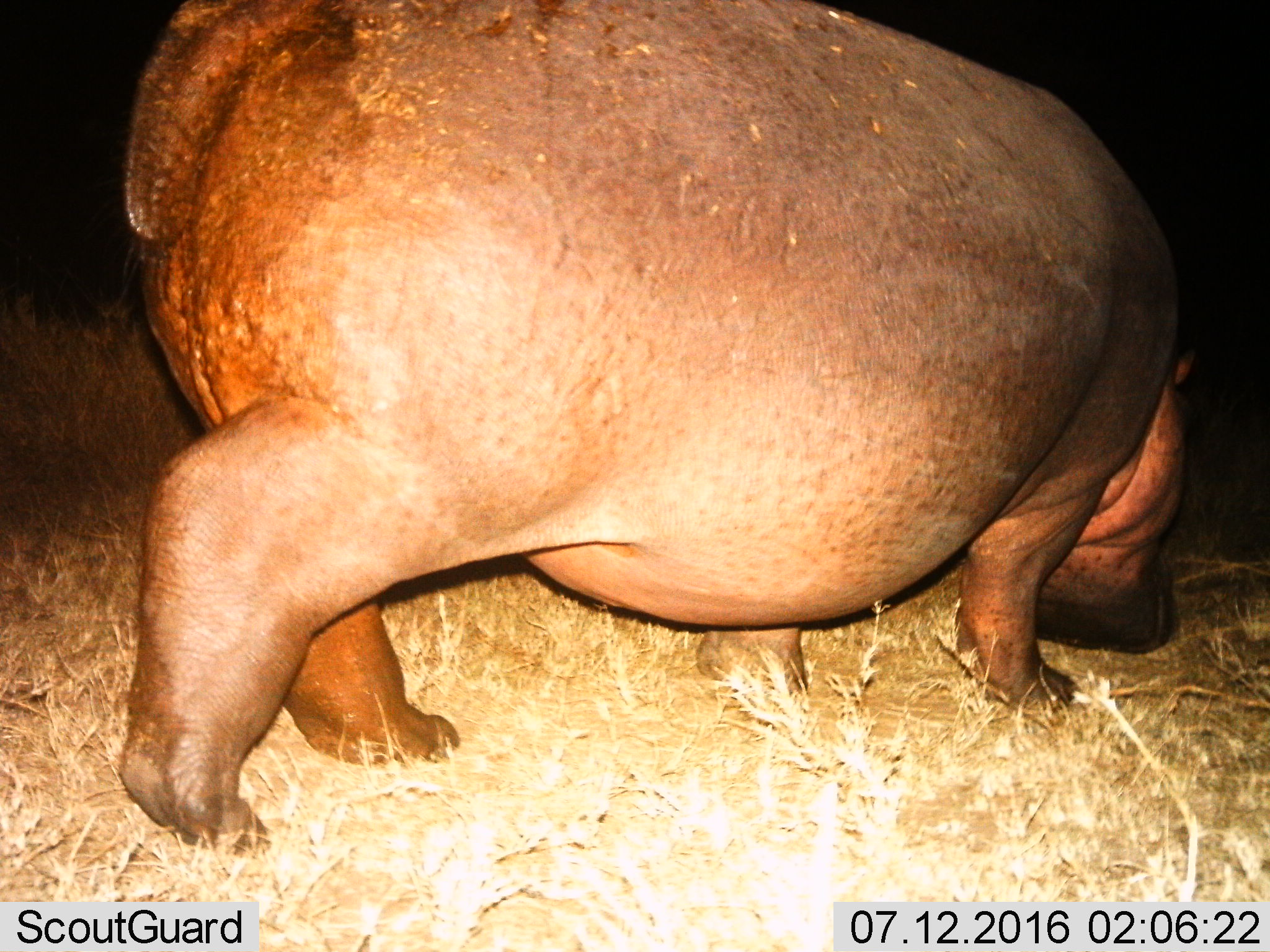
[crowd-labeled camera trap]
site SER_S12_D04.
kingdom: Animalia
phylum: Chordata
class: Mammalia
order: Artiodactyla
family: Hippopotamidae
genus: Hippopotamus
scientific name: Hippopotamus amphibius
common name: hippopotamus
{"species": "hippopotamus (Hippopotamus amphibius)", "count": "1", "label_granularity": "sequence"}